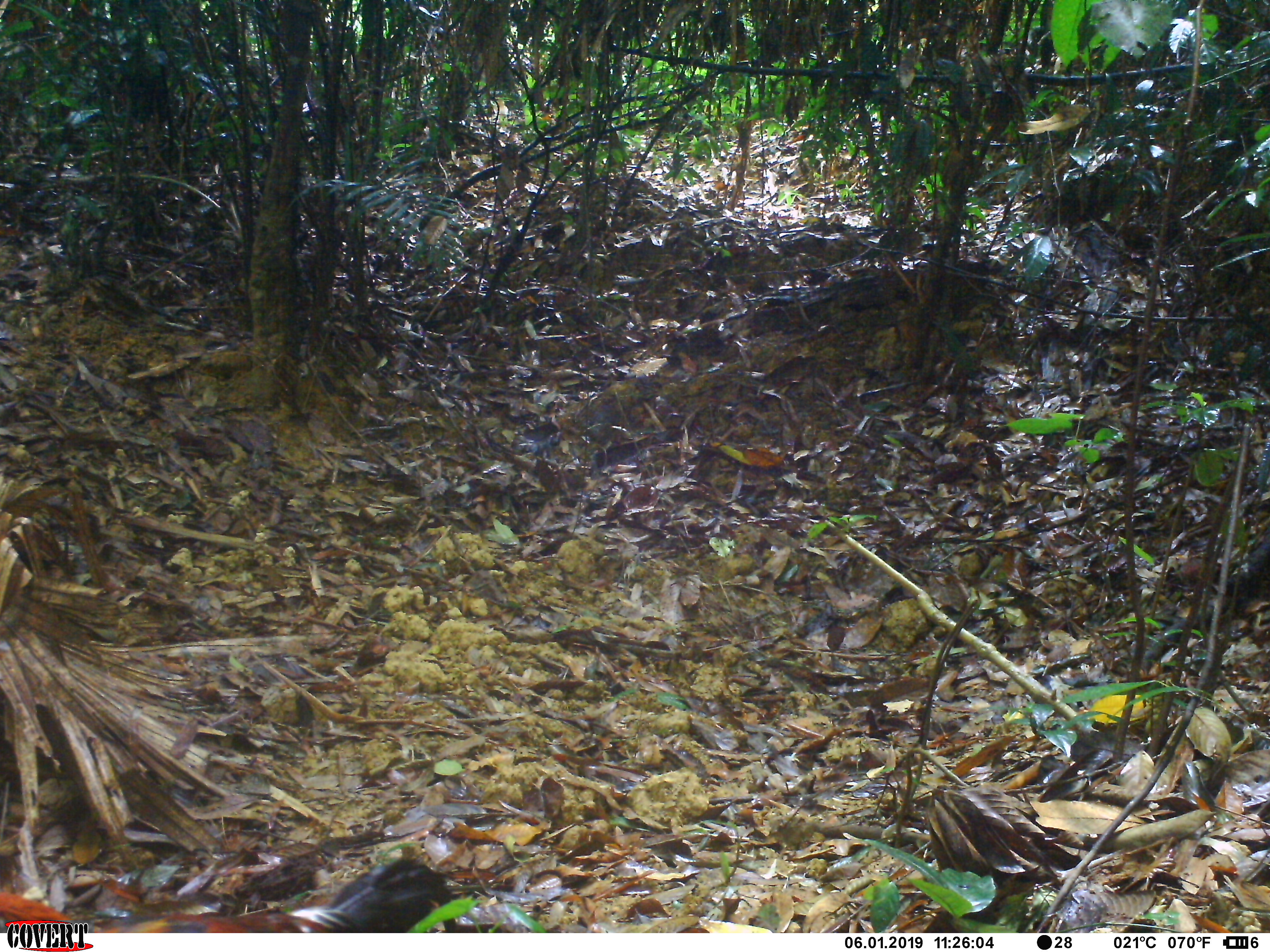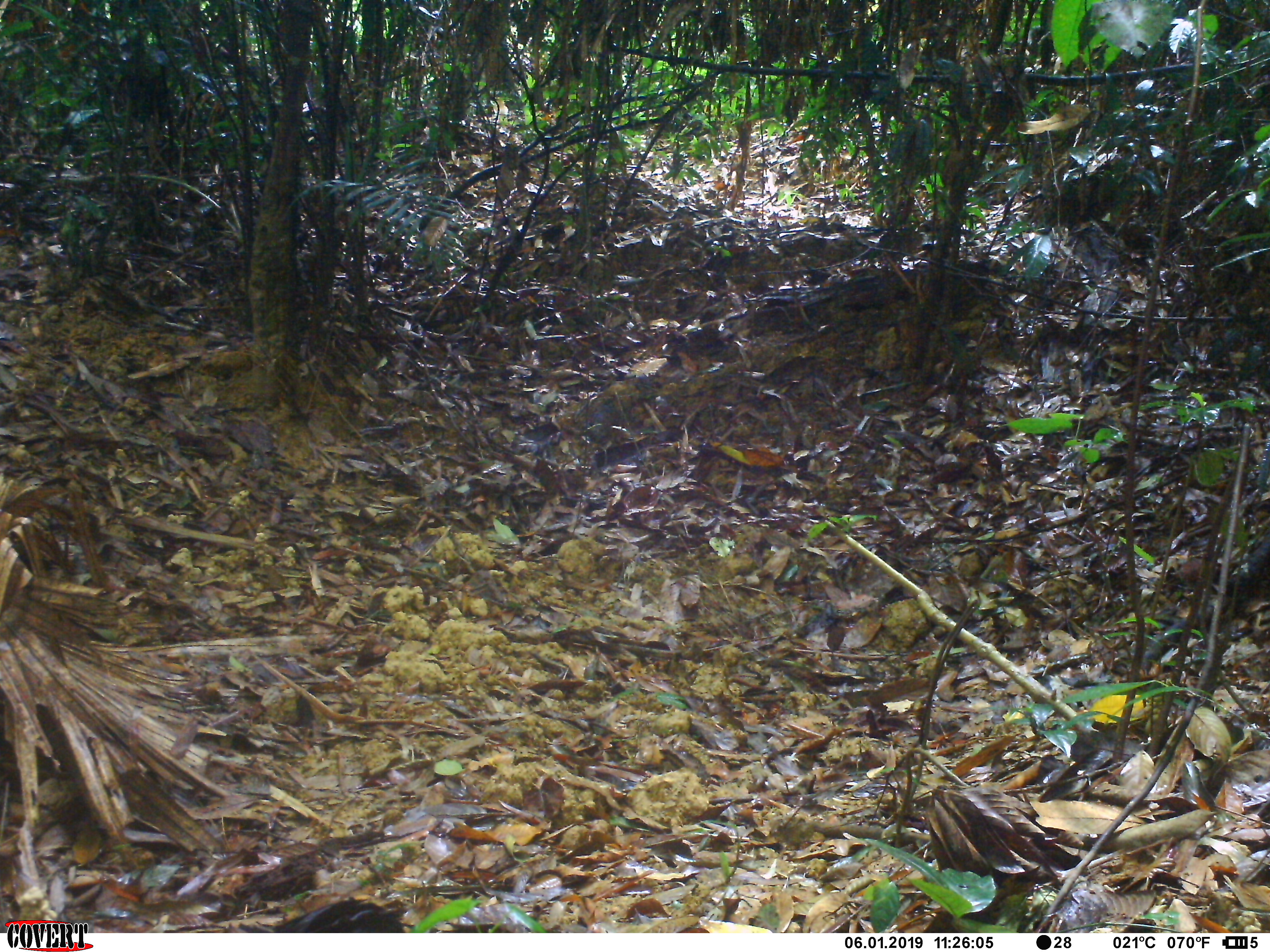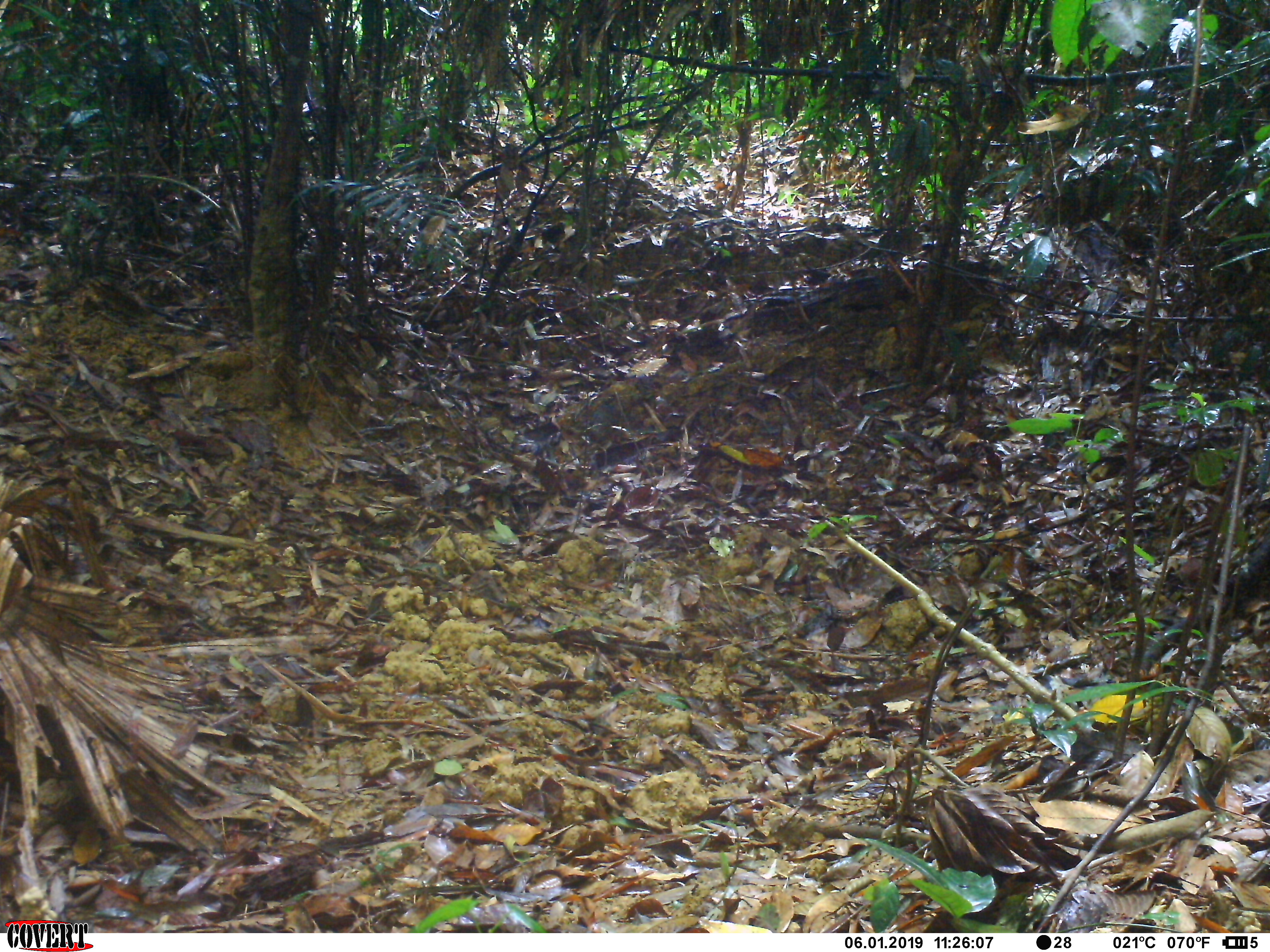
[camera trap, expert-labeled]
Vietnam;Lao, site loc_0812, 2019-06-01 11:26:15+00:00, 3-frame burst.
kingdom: Animalia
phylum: Chordata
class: Aves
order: Galliformes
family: Phasianidae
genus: Gallus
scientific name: Gallus gallus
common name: red junglefowl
Red junglefowl (Gallus gallus). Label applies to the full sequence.